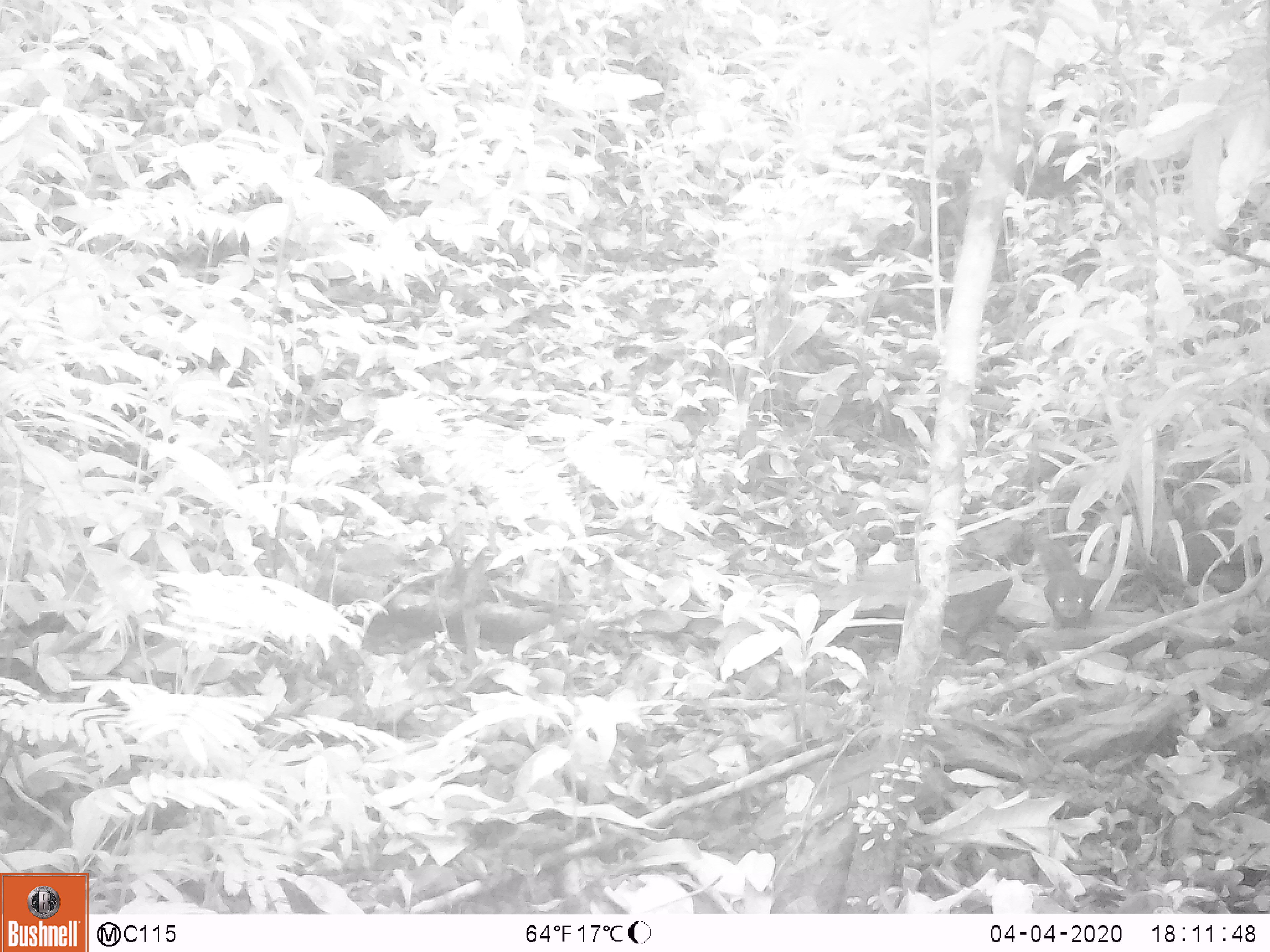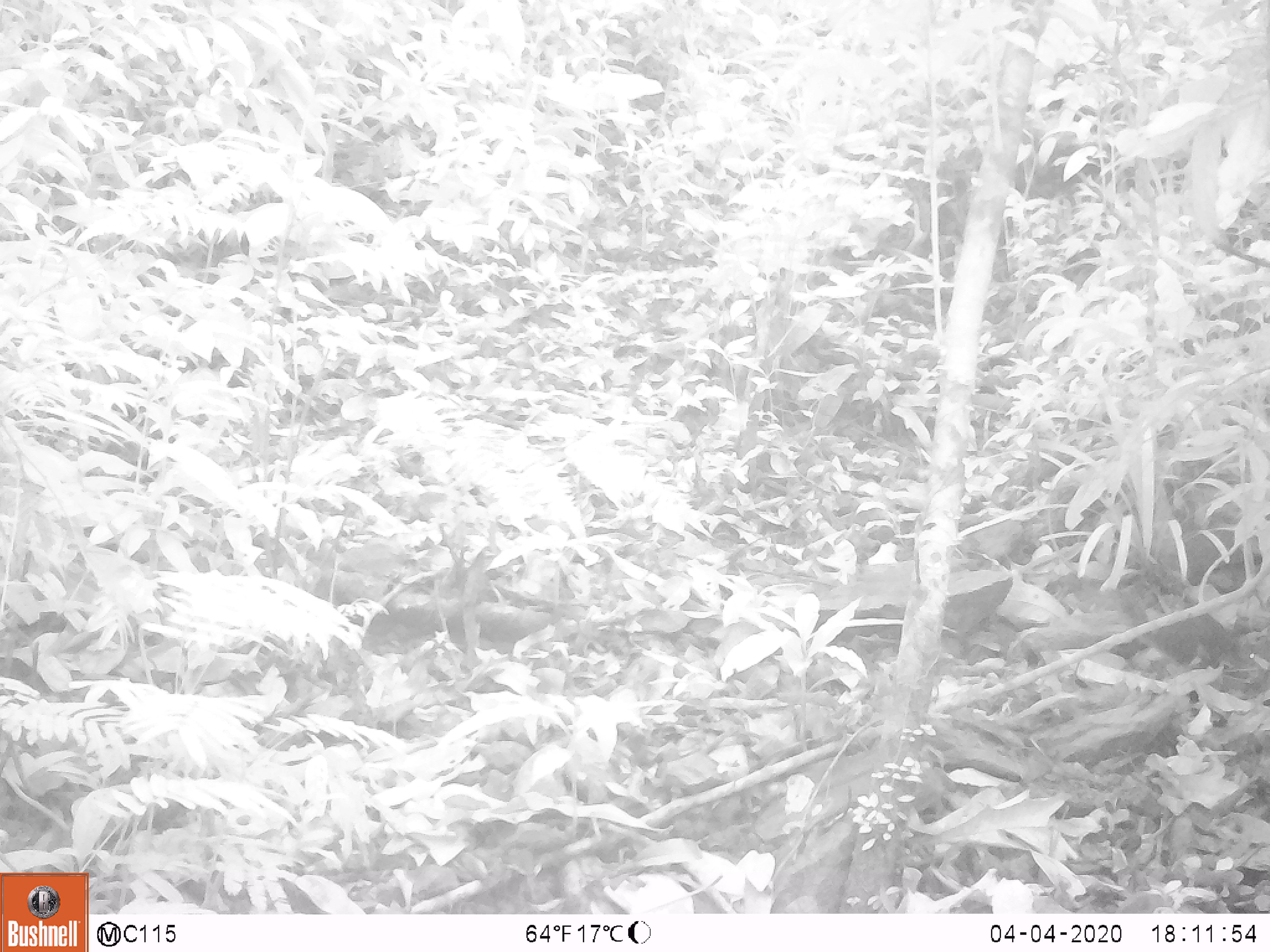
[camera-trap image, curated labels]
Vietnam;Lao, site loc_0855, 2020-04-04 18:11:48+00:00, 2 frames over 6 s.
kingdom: Animalia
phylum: Chordata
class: Mammalia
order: Rodentia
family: Sciuridae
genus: Dremomys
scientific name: Dremomys rufigenis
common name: red-cheeked squirrel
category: red cheeked squirrel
Red cheeked squirrel (red-cheeked squirrel) (Dremomys rufigenis). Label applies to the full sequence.